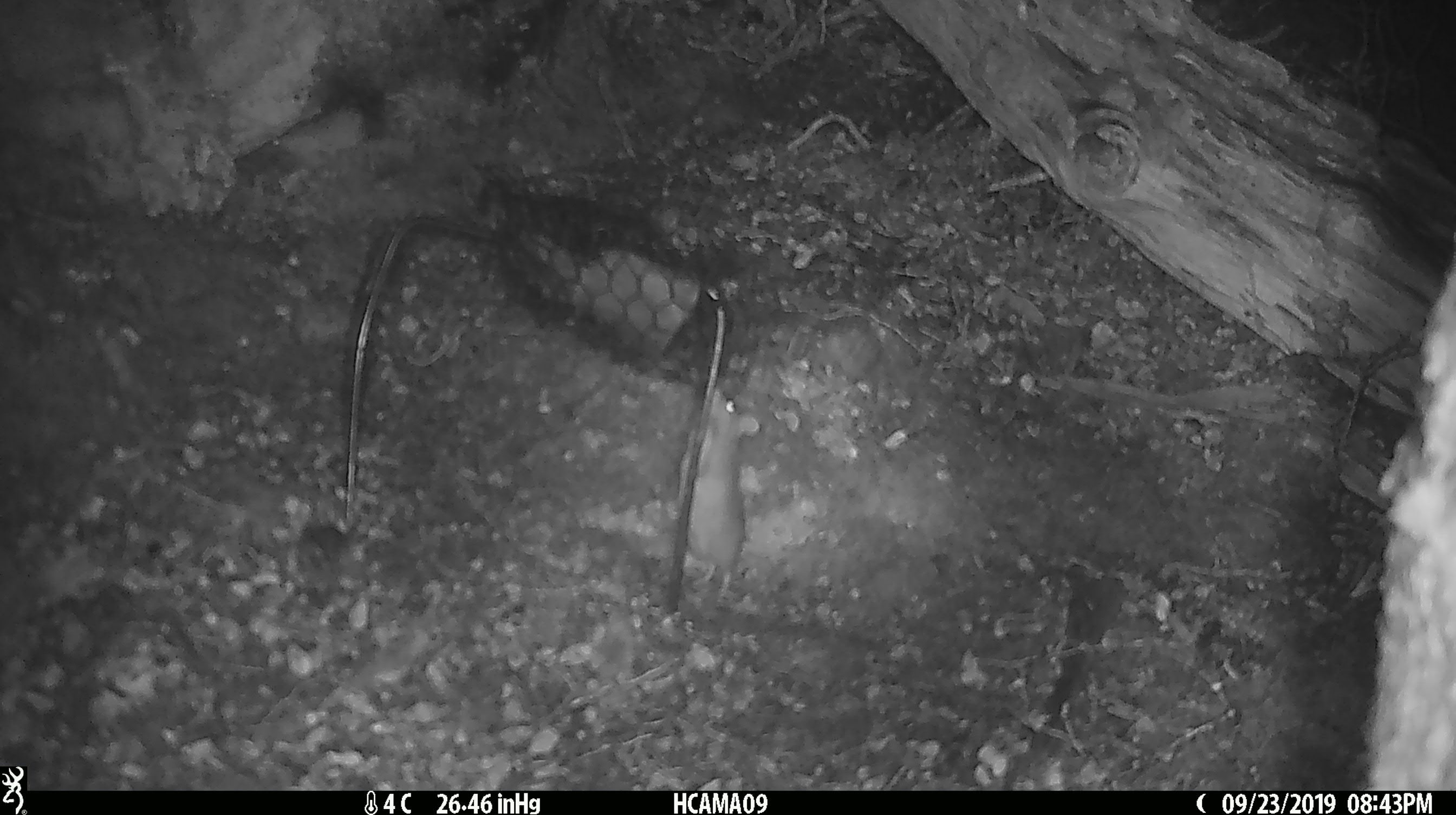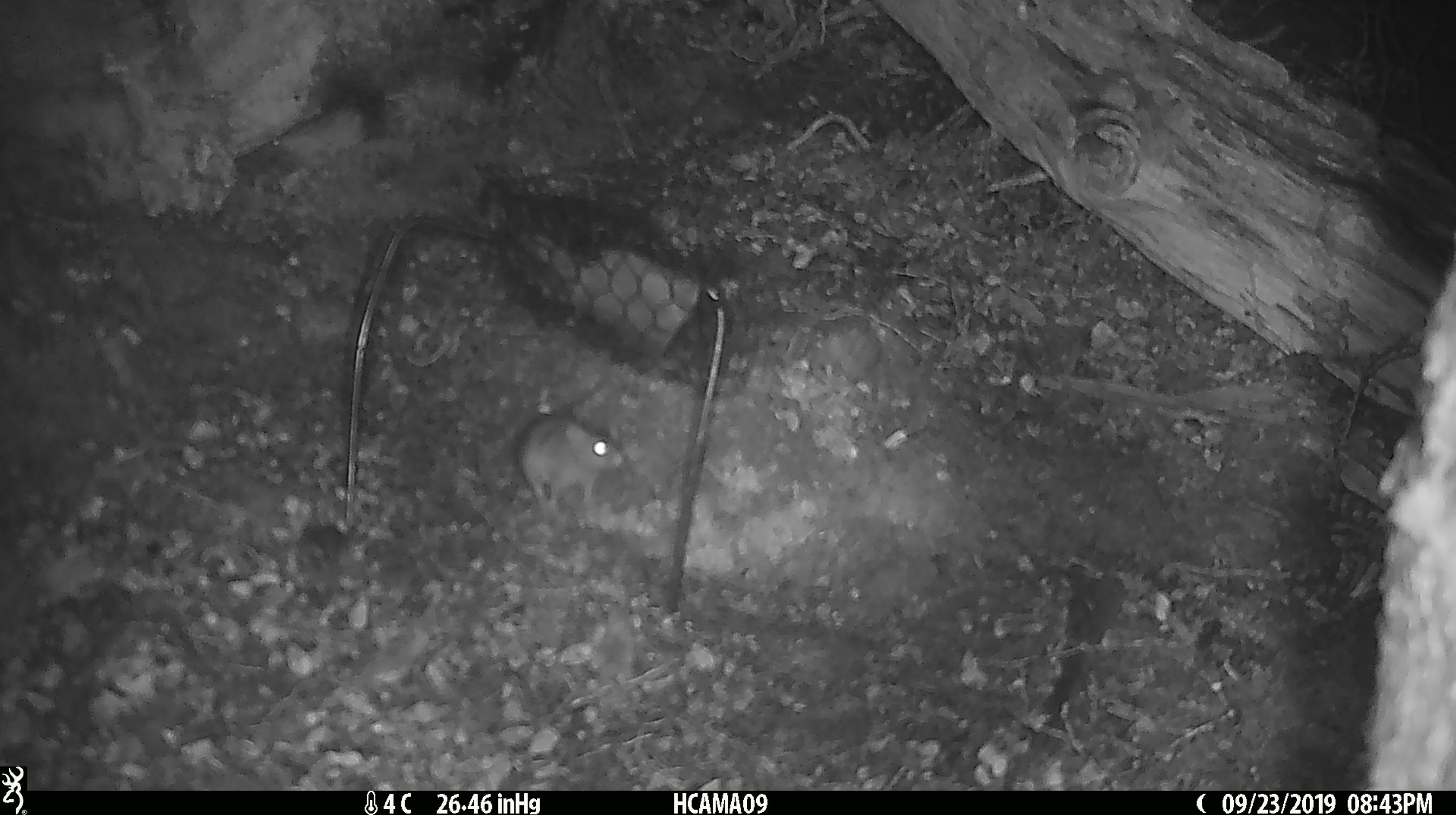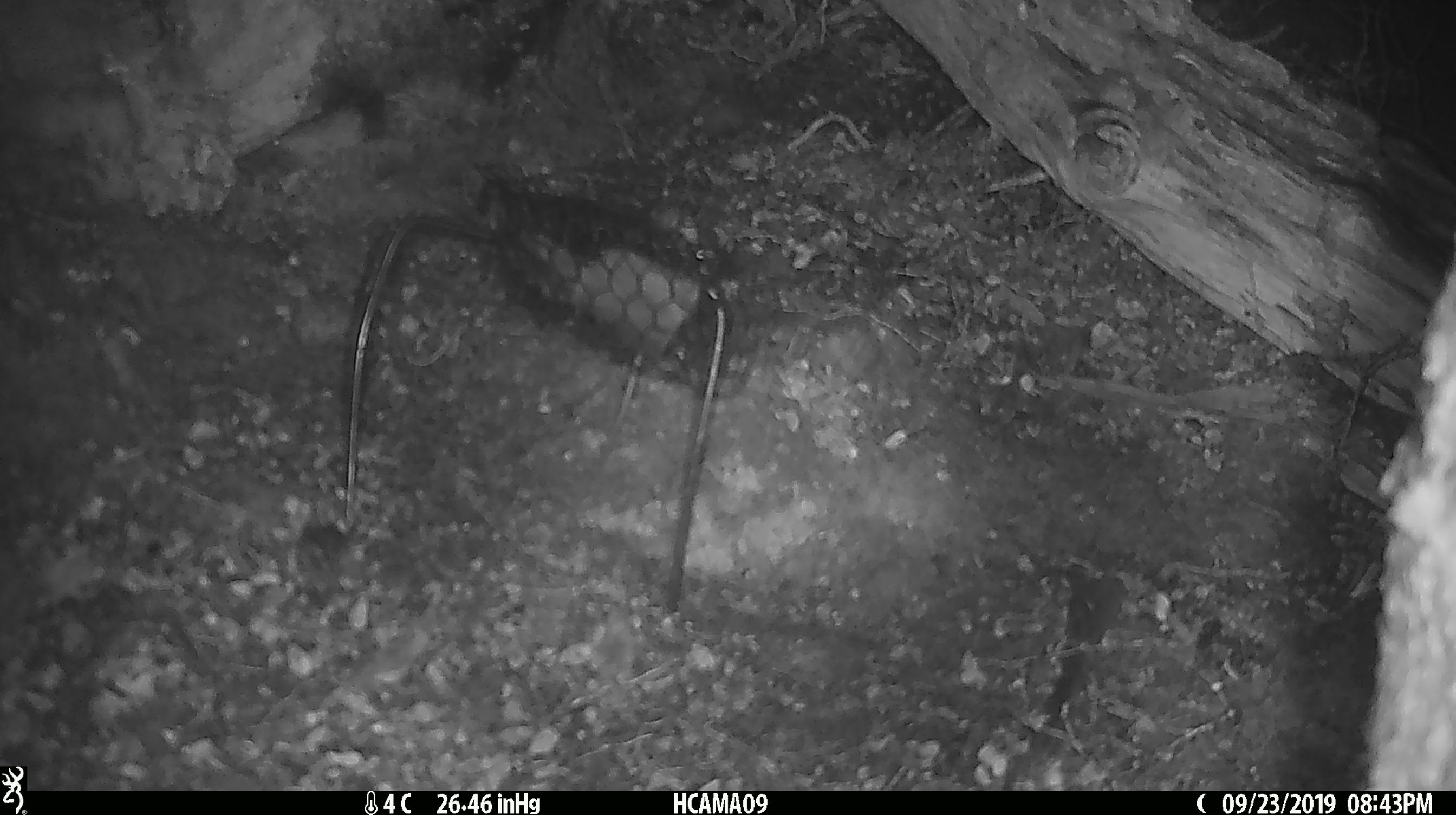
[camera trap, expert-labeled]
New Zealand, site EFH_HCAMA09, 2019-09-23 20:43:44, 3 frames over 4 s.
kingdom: Animalia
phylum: Chordata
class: Mammalia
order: Rodentia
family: Muridae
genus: Mus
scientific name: Mus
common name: mouse